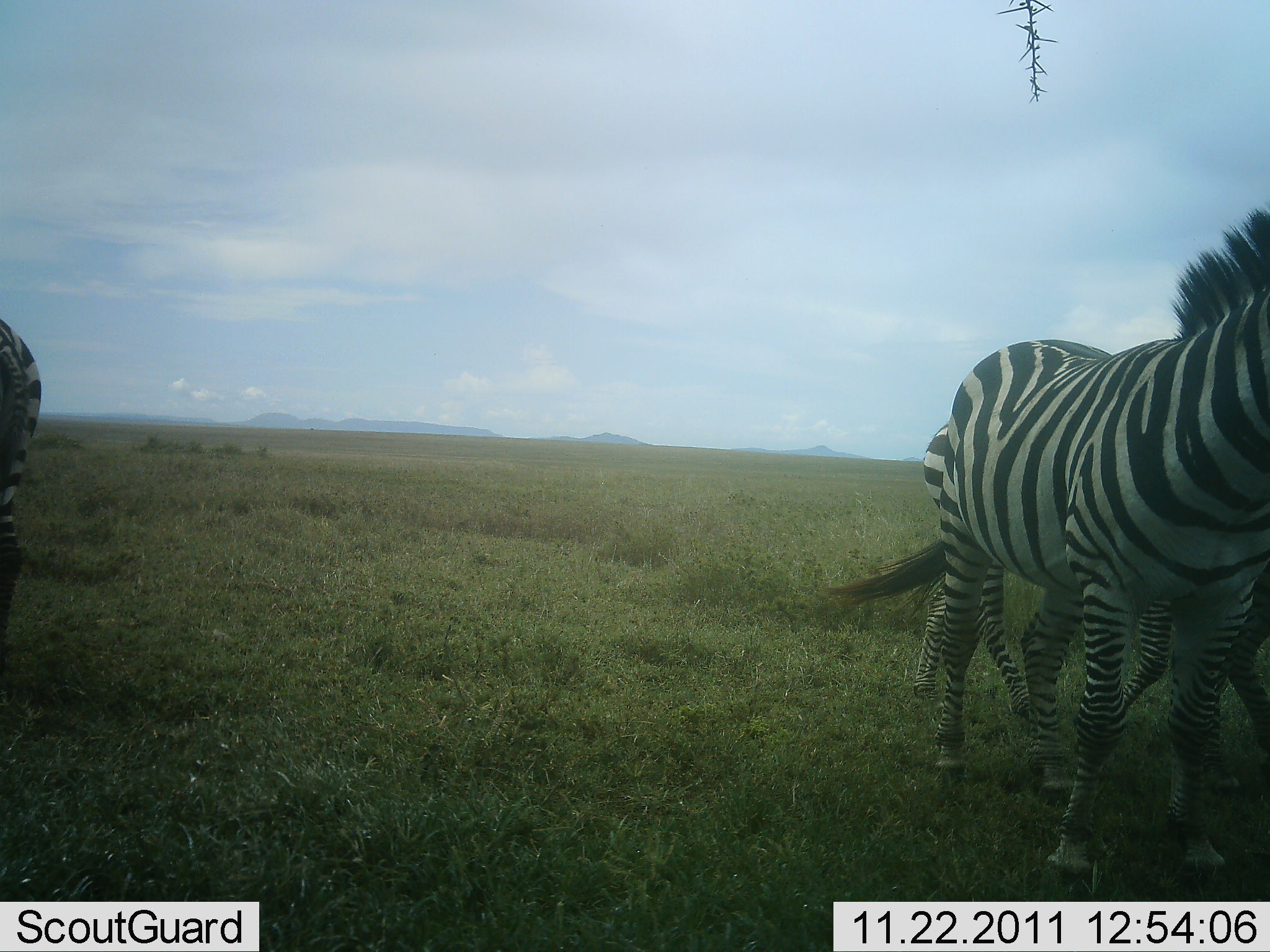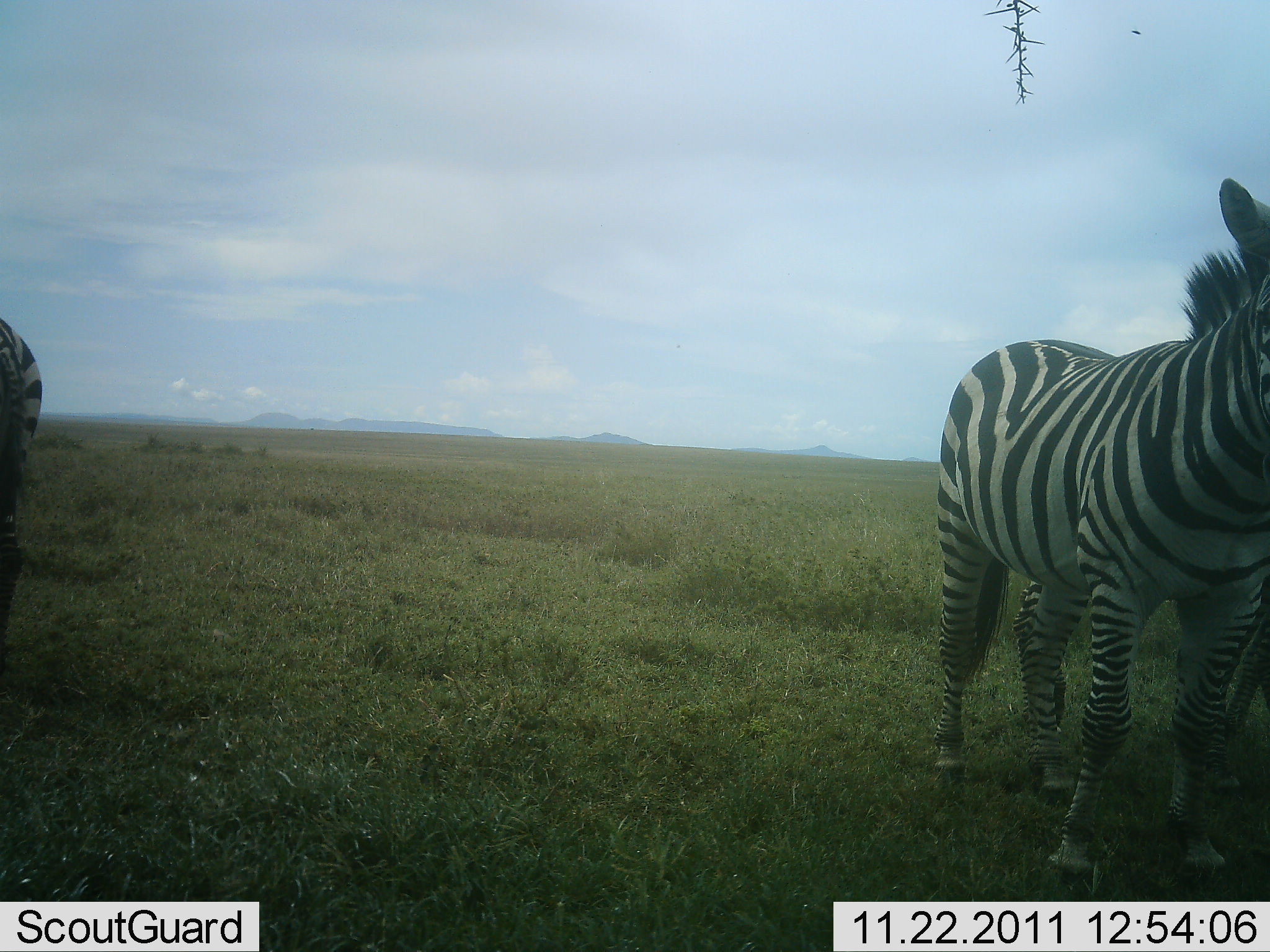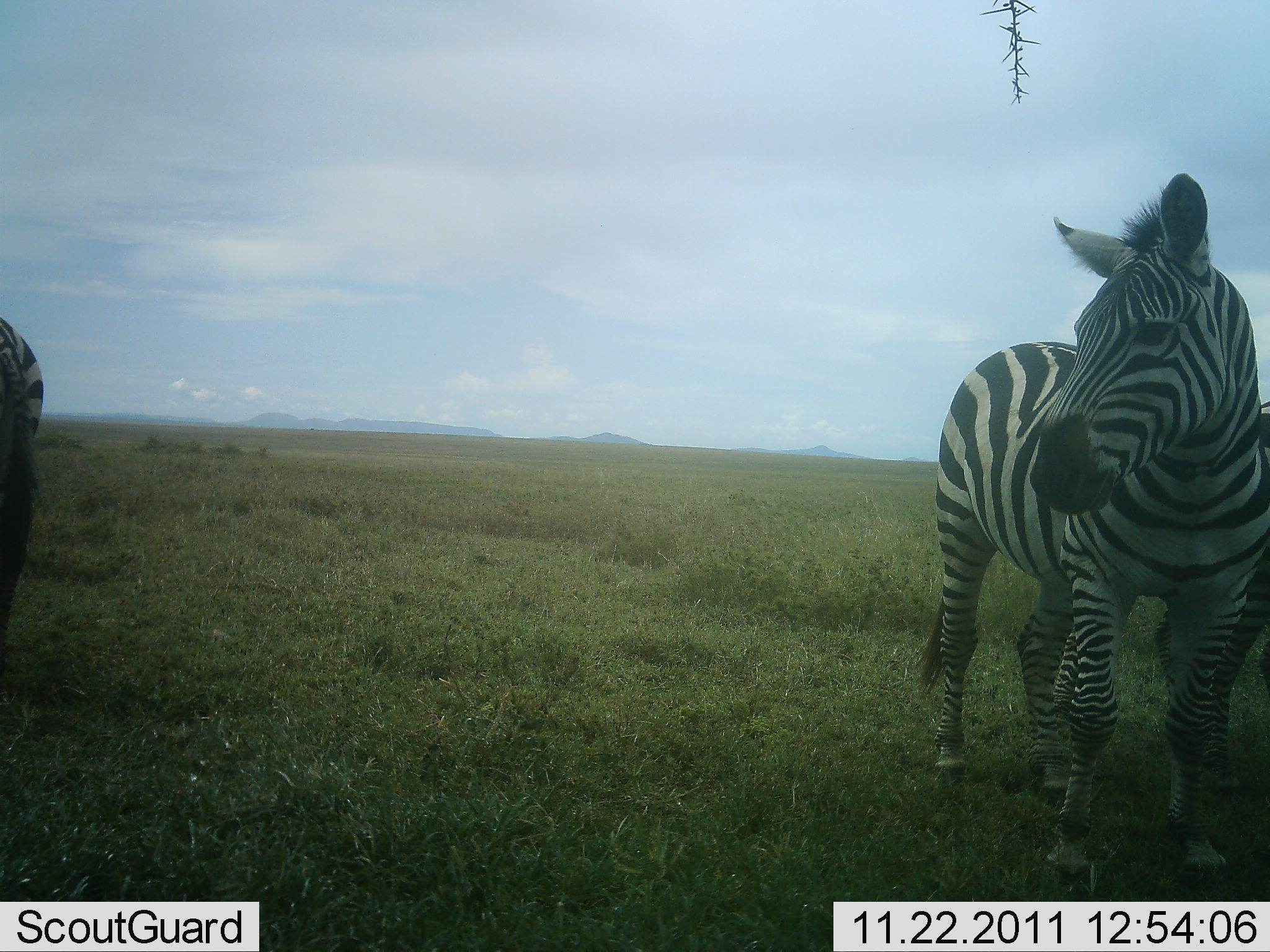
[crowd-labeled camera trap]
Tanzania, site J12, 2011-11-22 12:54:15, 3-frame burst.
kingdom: Animalia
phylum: Chordata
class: Mammalia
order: Perissodactyla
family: Equidae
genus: Equus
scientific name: Equus quagga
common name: plains zebra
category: zebra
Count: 3.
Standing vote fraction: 67%.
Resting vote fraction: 8%.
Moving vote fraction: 25%.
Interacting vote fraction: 8%.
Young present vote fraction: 0%.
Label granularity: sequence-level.